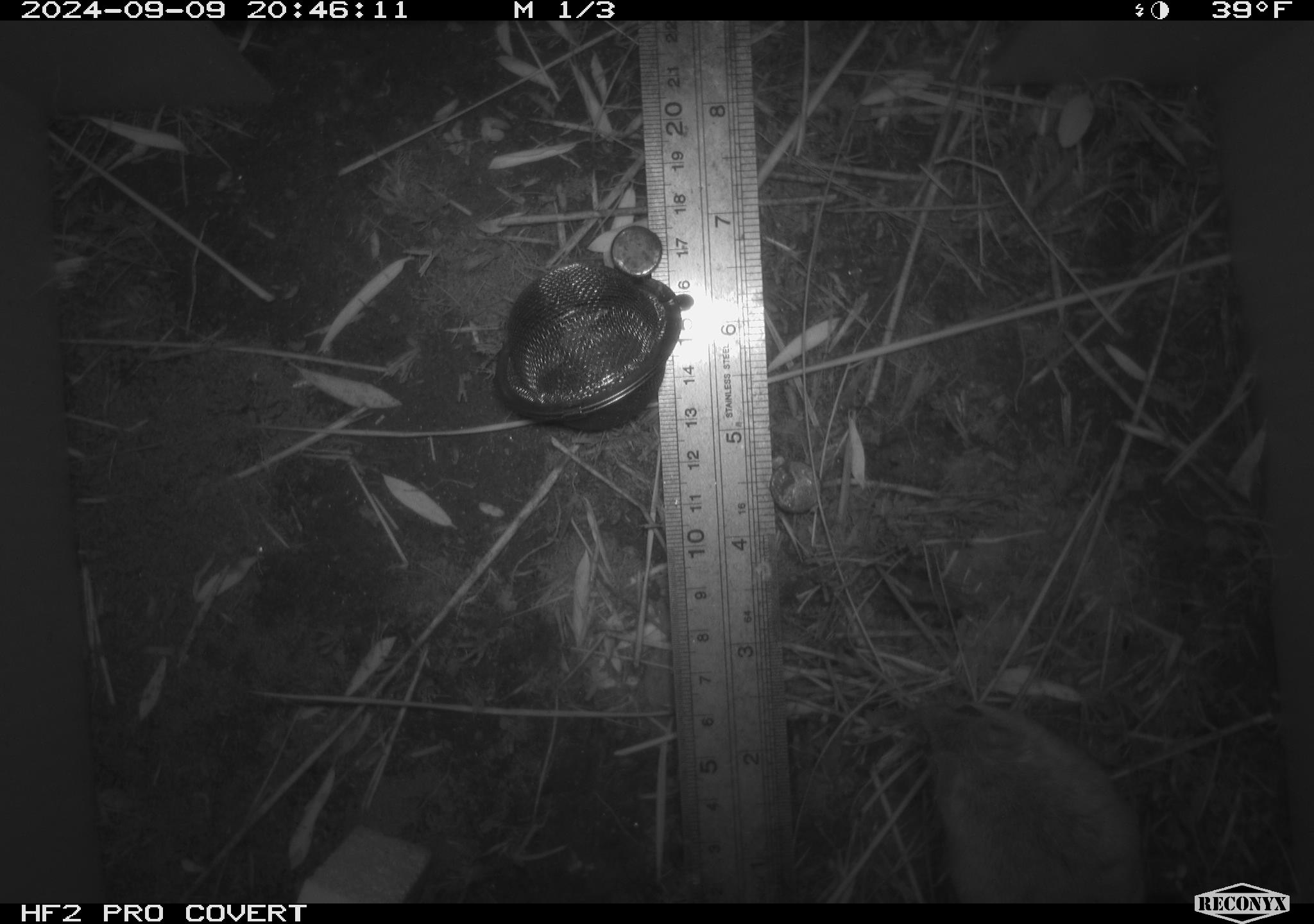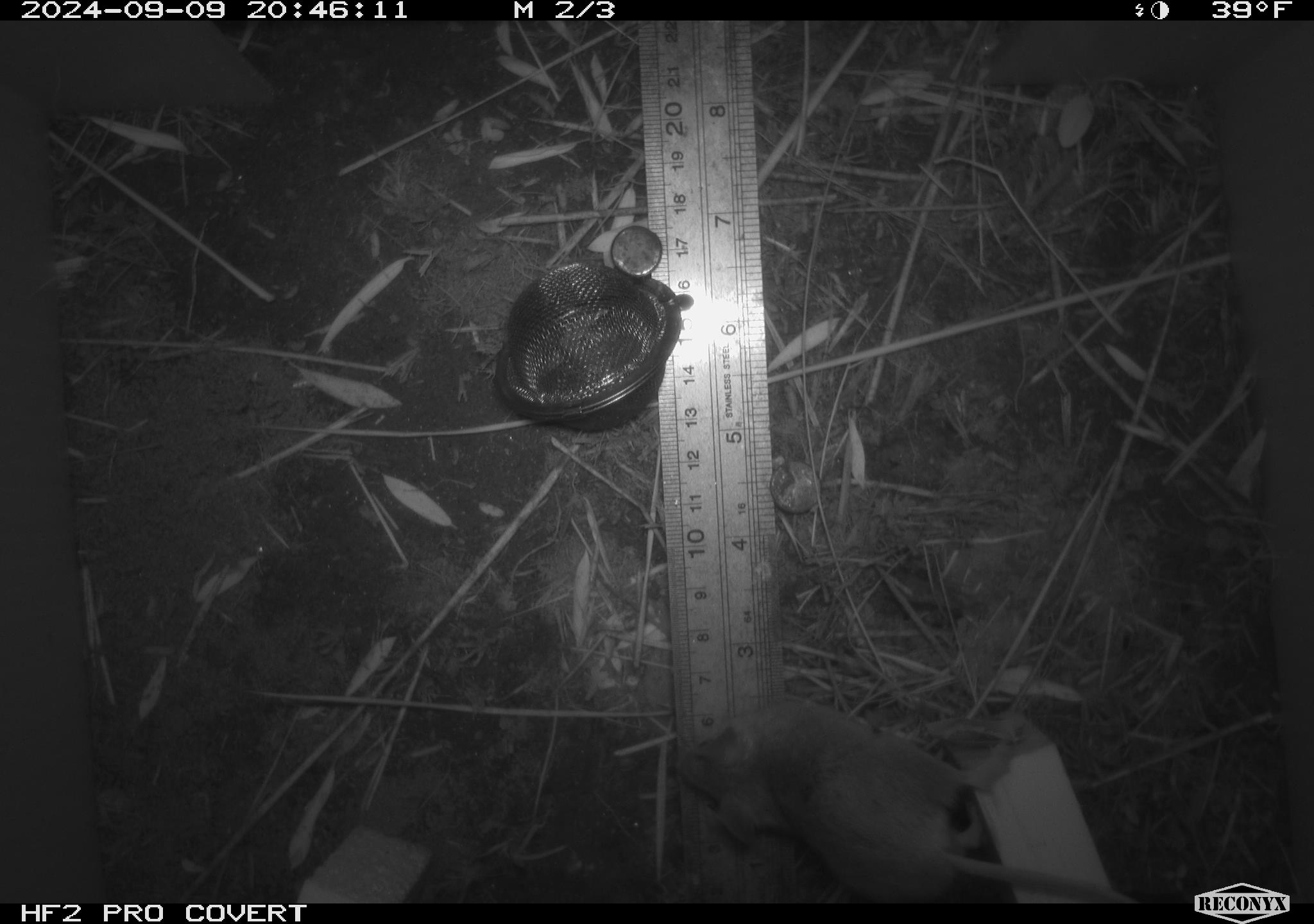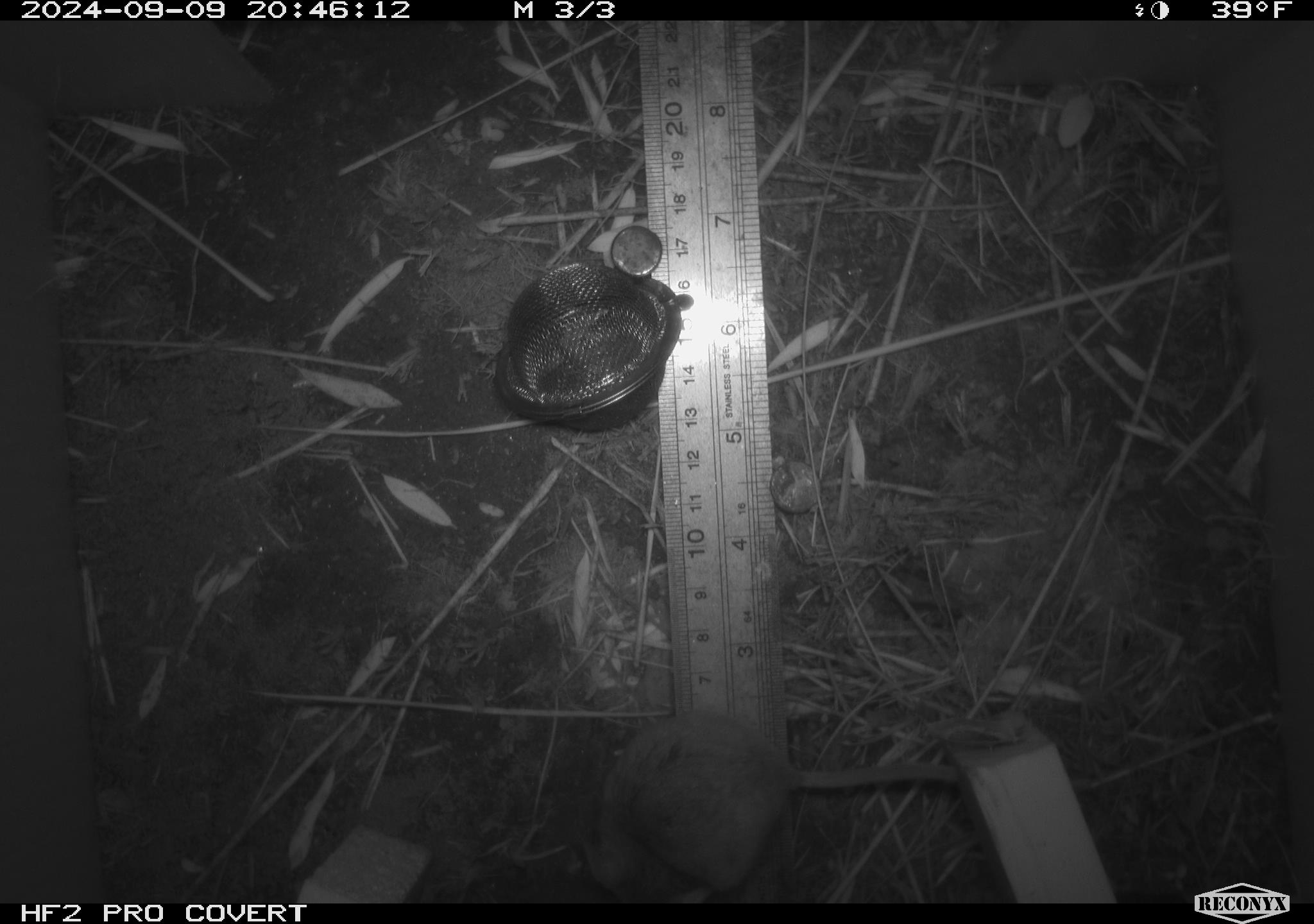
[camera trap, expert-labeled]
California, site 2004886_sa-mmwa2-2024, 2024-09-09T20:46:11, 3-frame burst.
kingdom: Animalia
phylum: Chordata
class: Mammalia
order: Rodentia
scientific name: Rodentia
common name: mouse species